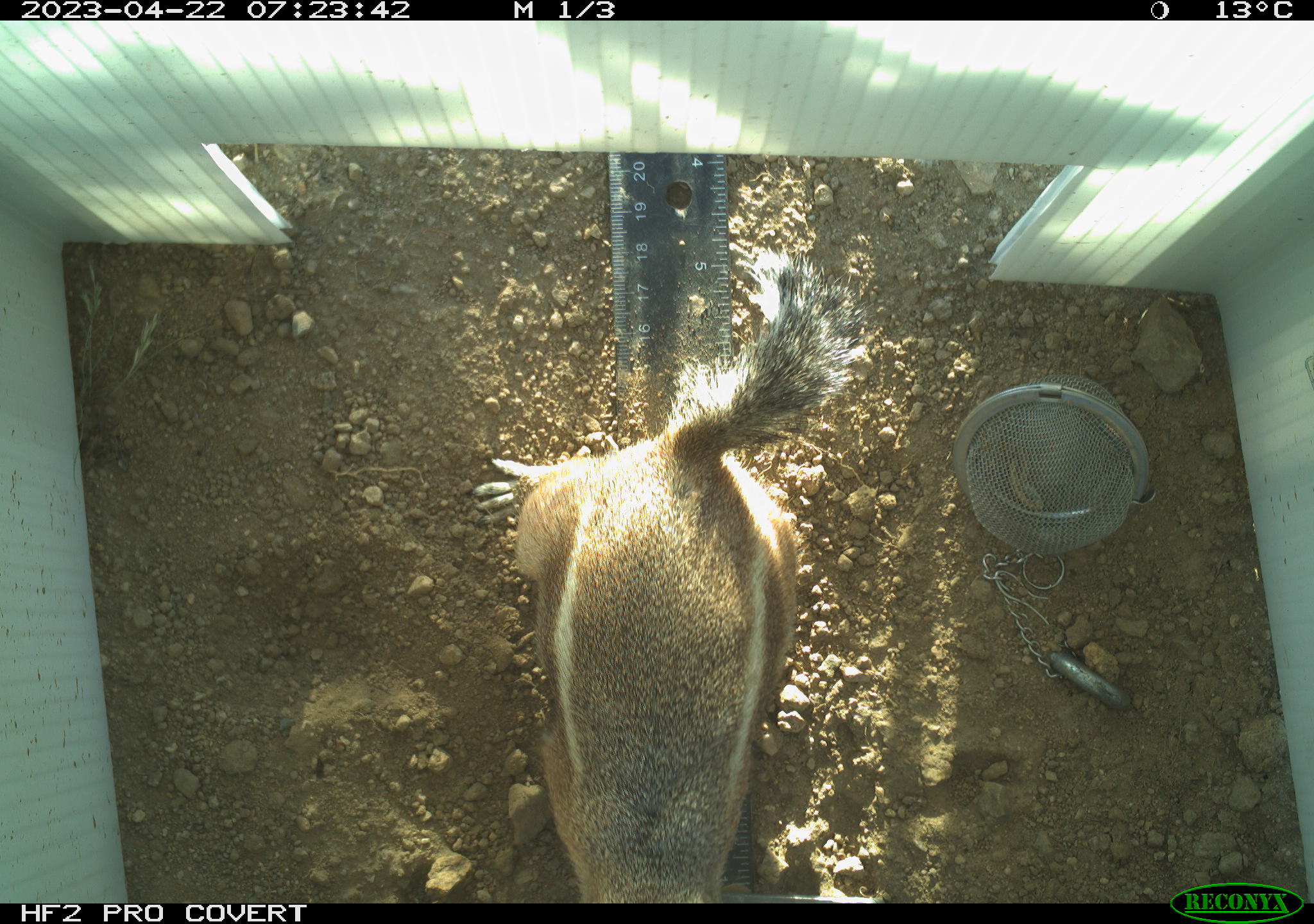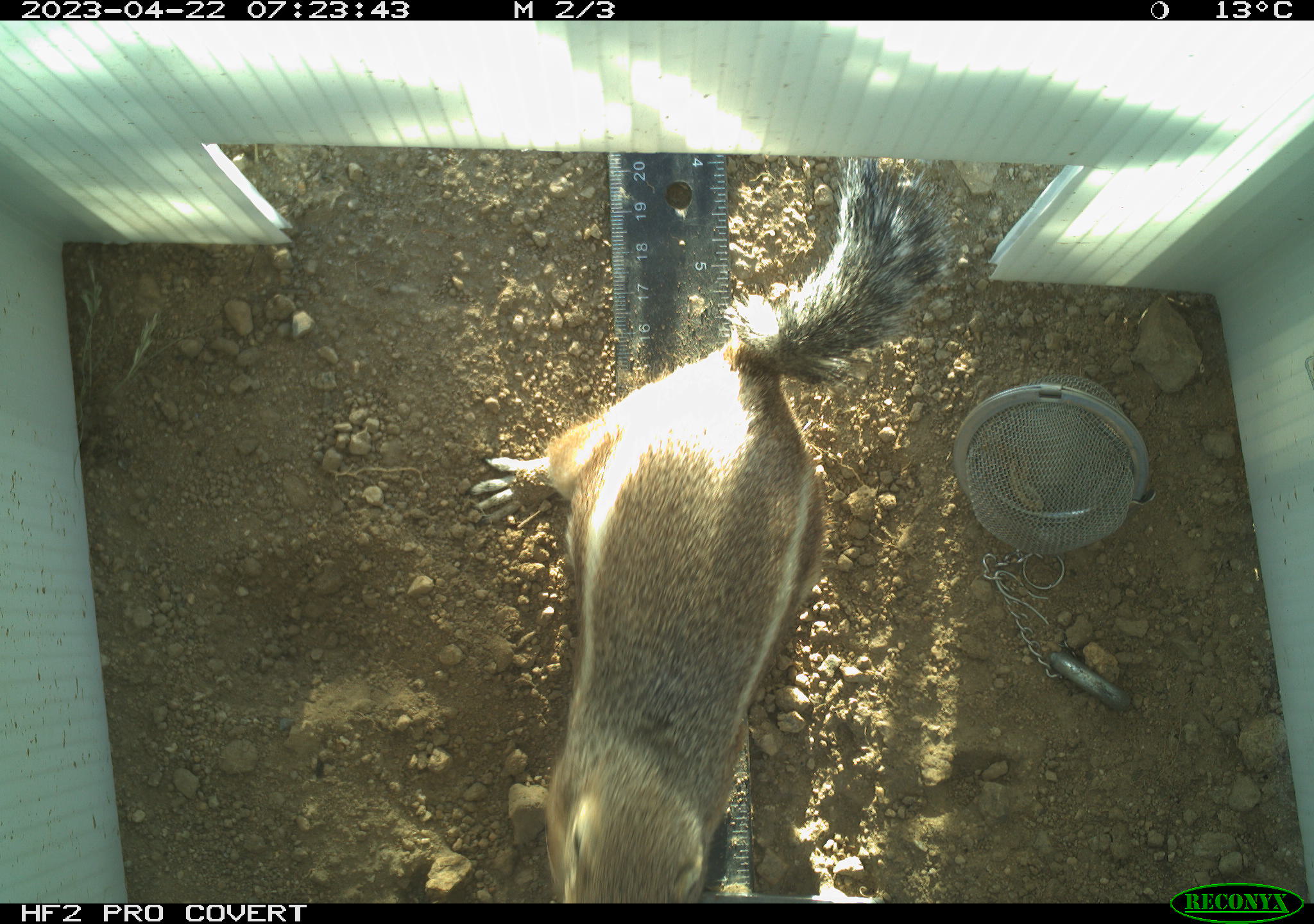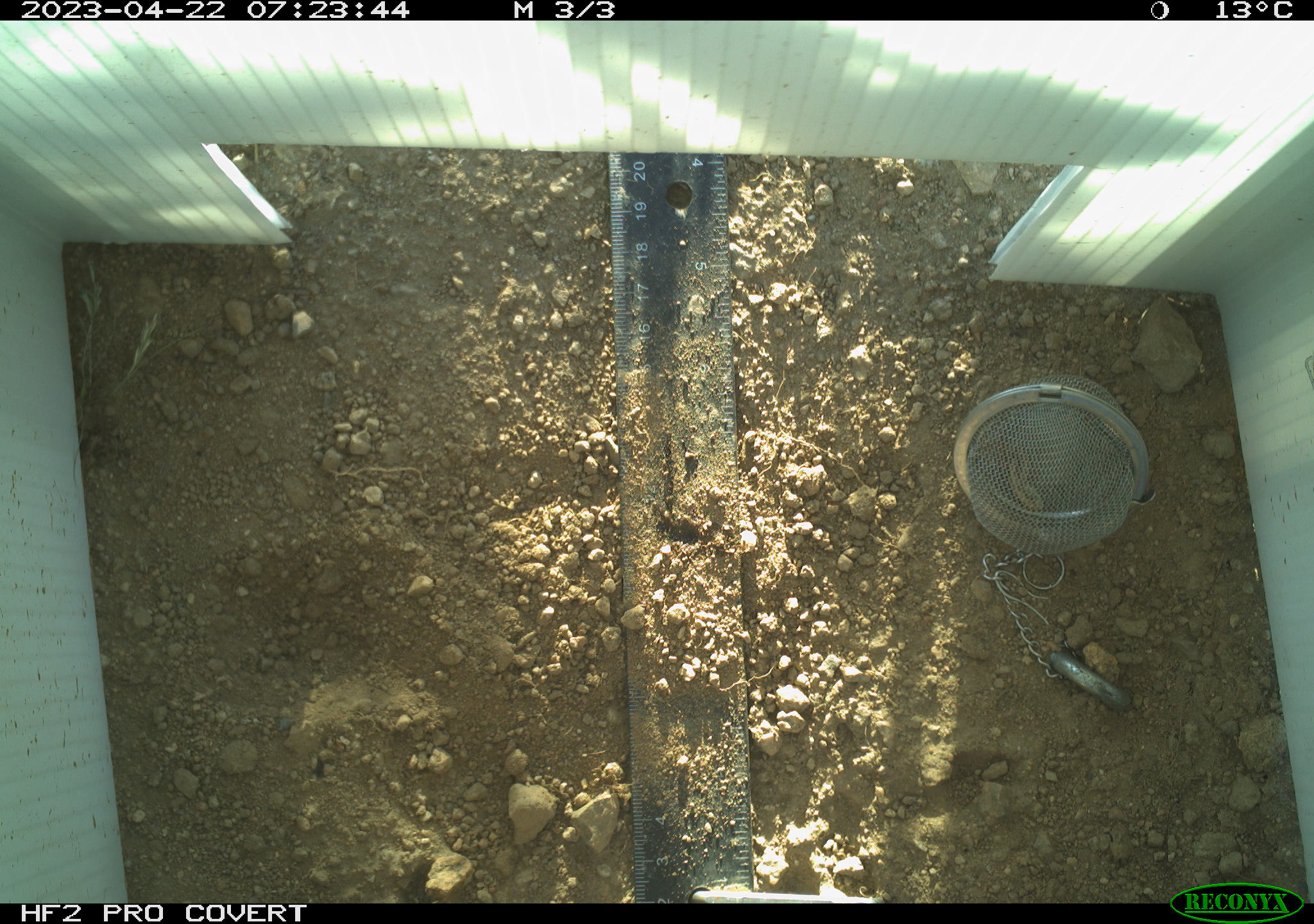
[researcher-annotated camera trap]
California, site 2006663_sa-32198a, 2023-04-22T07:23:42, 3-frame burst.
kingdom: Animalia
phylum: Chordata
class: Mammalia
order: Rodentia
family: Sciuridae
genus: Ammospermophilus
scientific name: Ammospermophilus leucurus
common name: white-tailed antelope squirrel